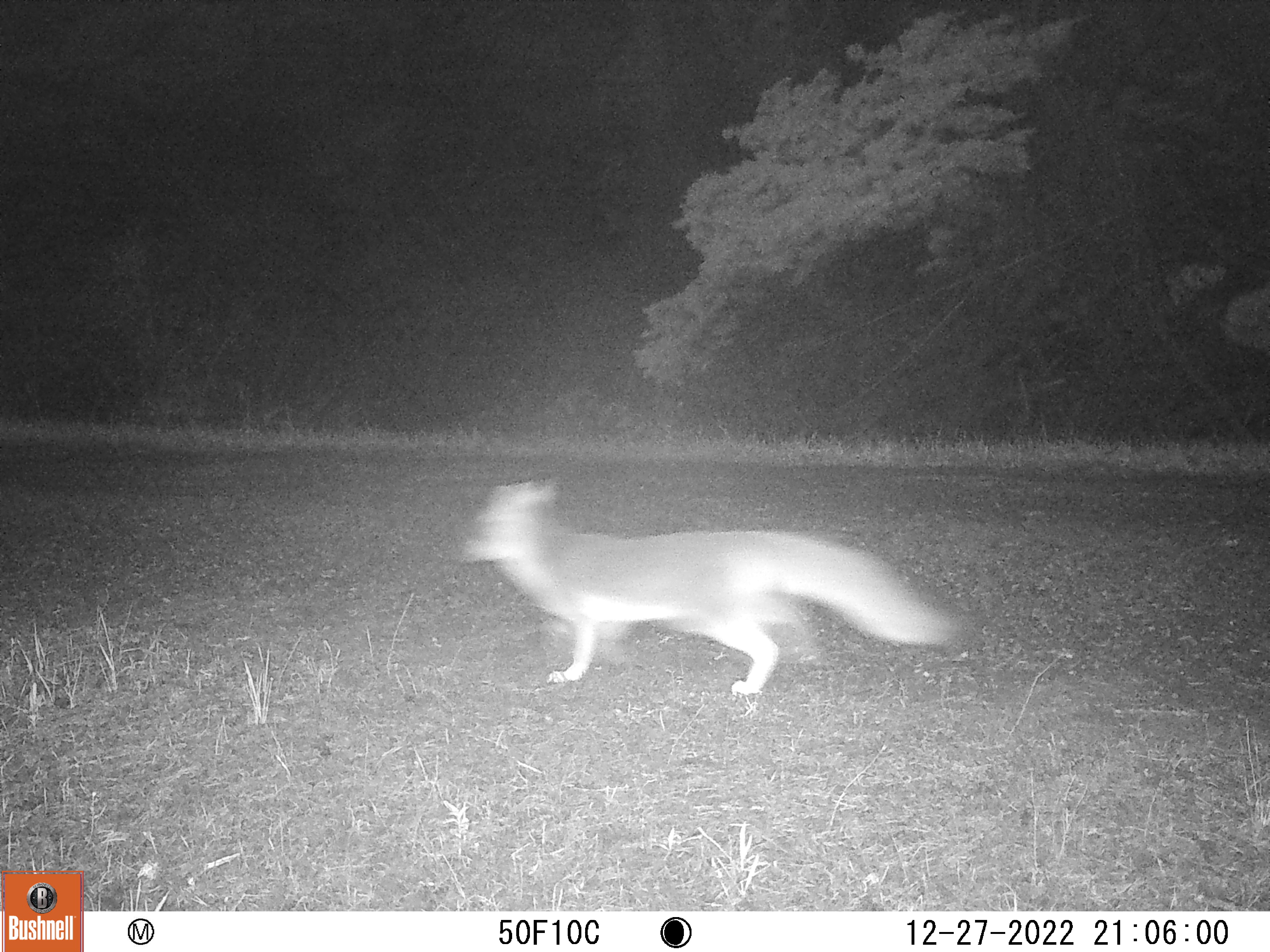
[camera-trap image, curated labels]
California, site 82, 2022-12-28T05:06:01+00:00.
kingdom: Animalia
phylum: Chordata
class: Mammalia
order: Carnivora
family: Canidae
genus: Urocyon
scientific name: Urocyon cinereoargenteus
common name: gray fox